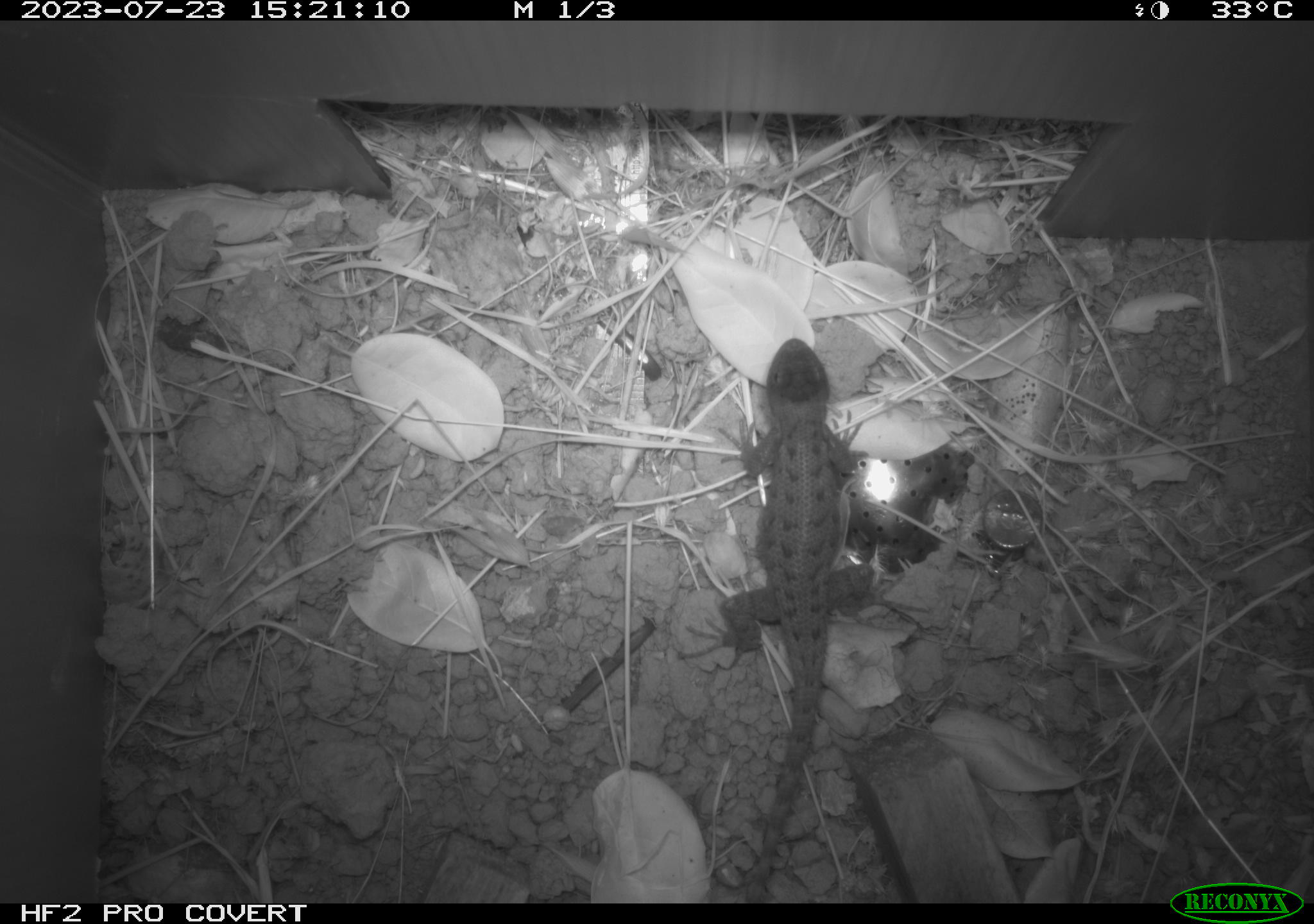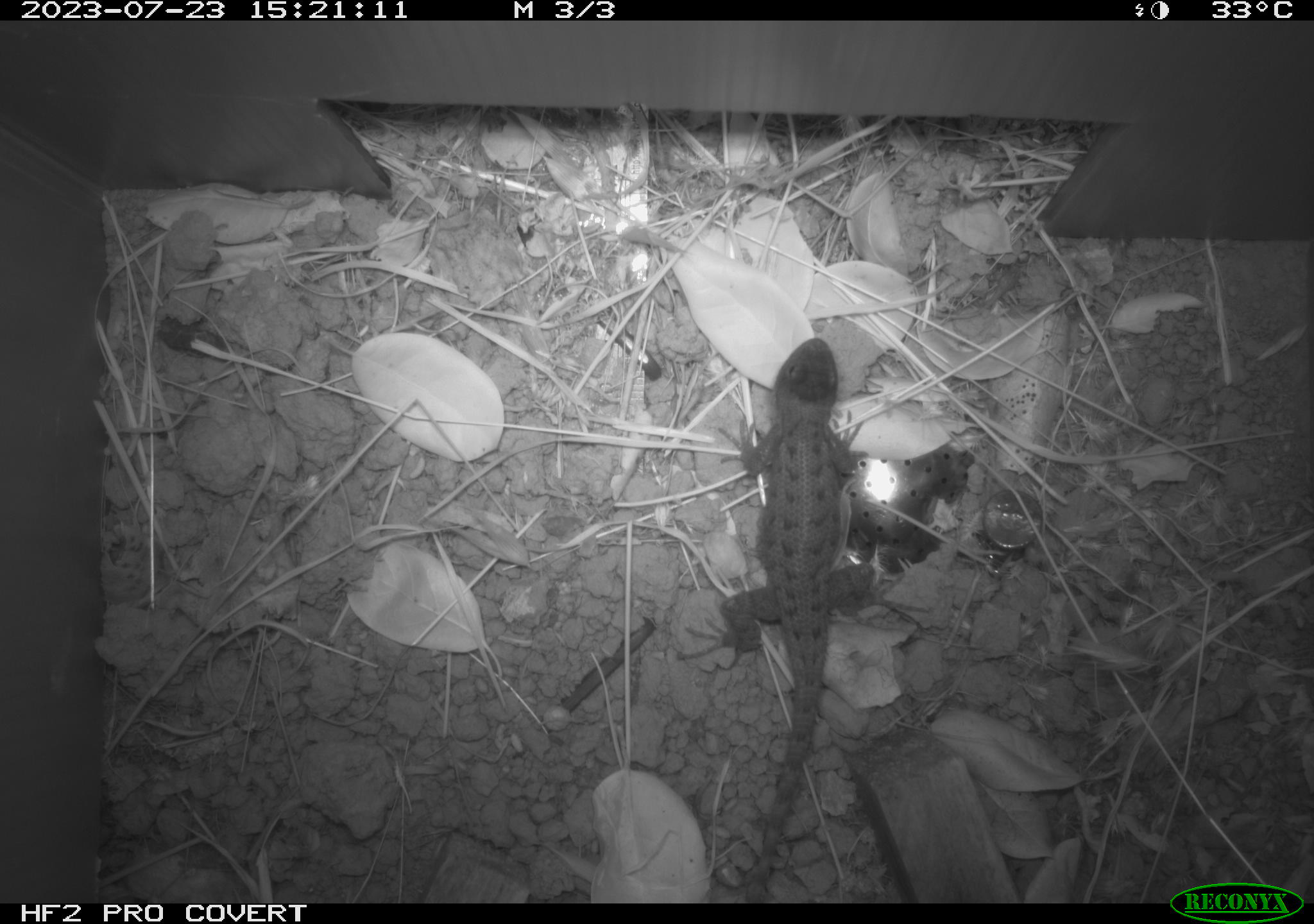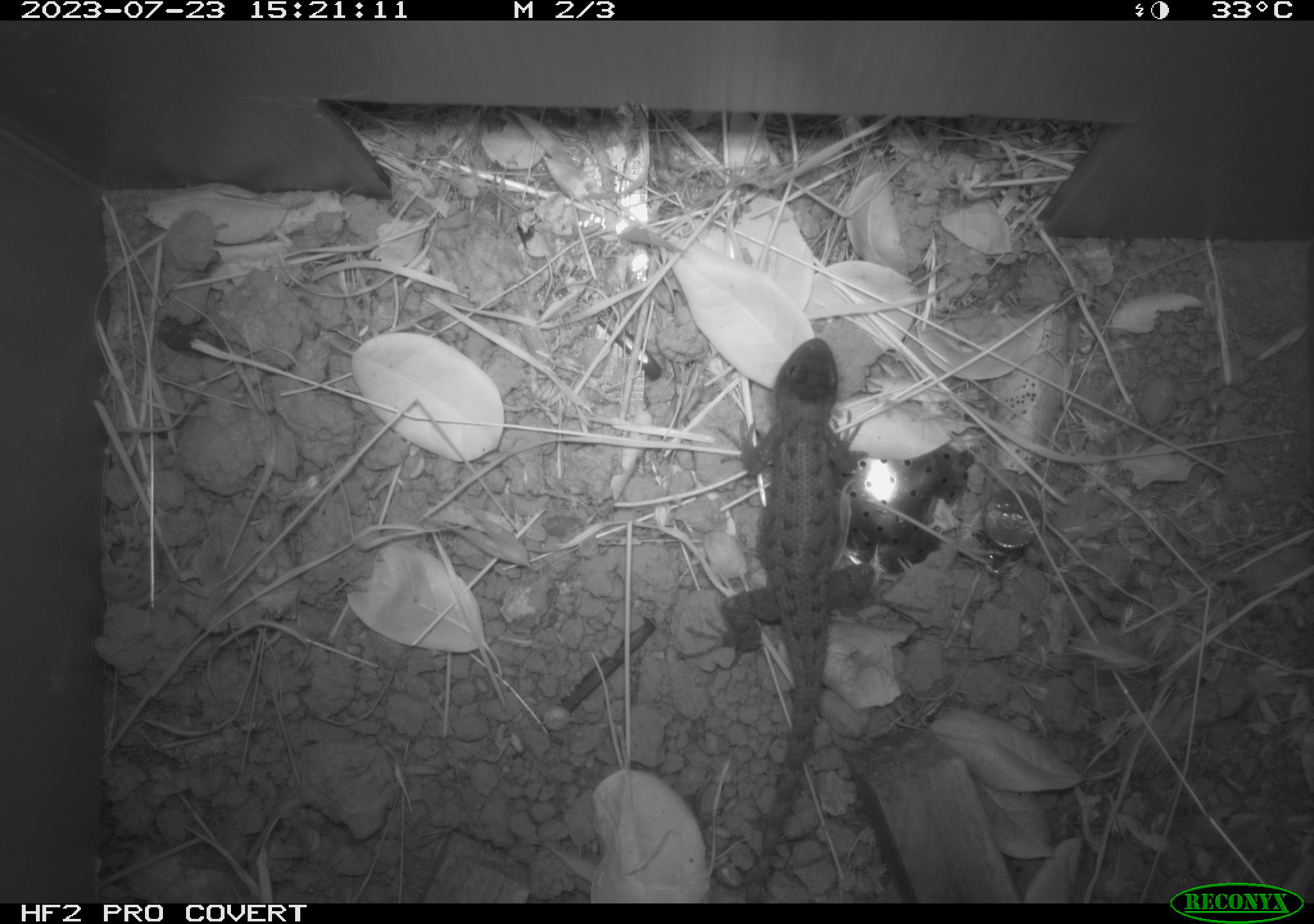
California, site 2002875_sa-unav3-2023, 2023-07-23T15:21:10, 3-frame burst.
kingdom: Animalia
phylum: Chordata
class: Reptilia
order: Squamata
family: Phrynosomatidae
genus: Sceloporus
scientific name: Sceloporus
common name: spiny lizards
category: sceloporus species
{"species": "sceloporus species (spiny lizards) (Sceloporus)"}